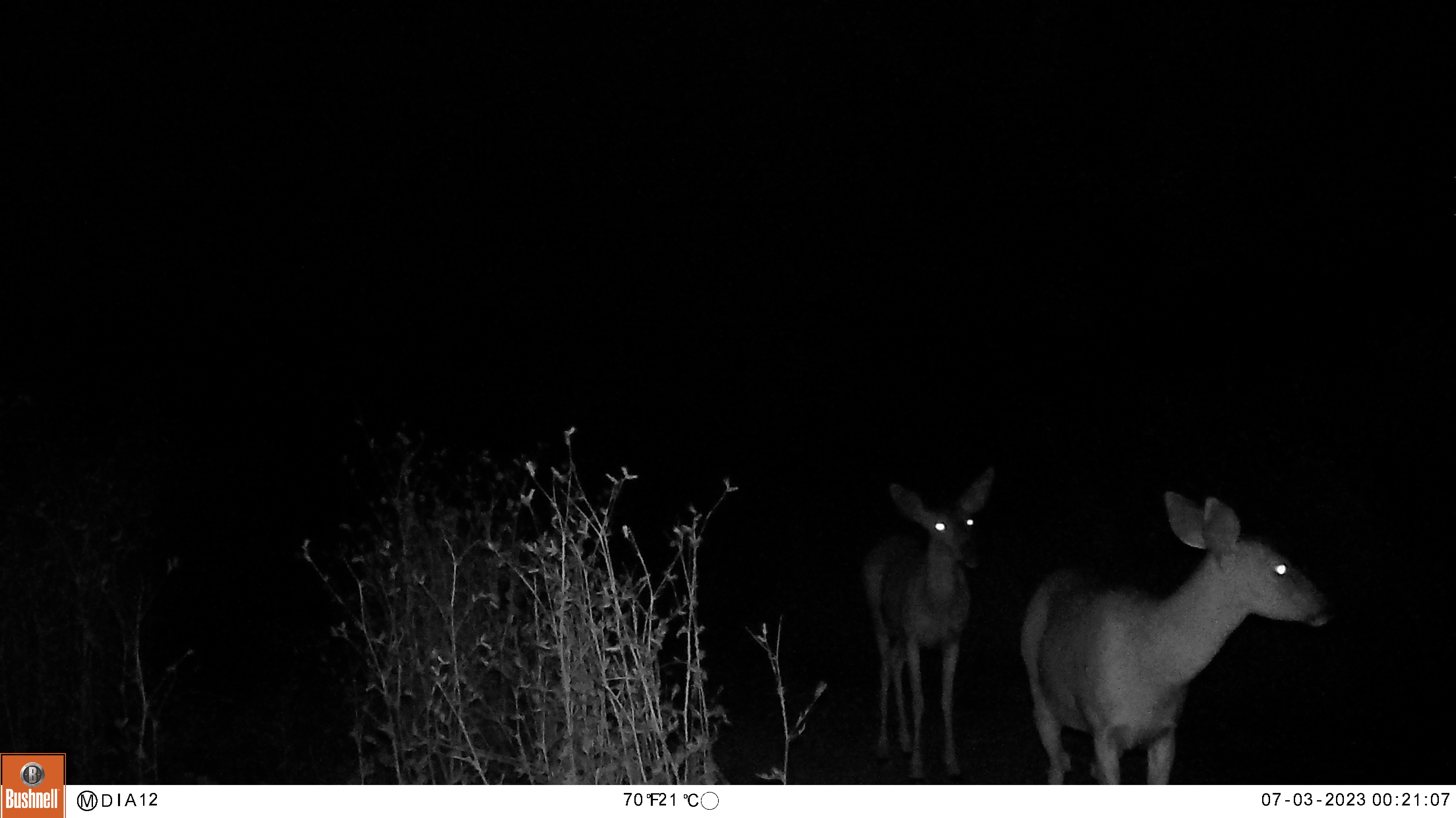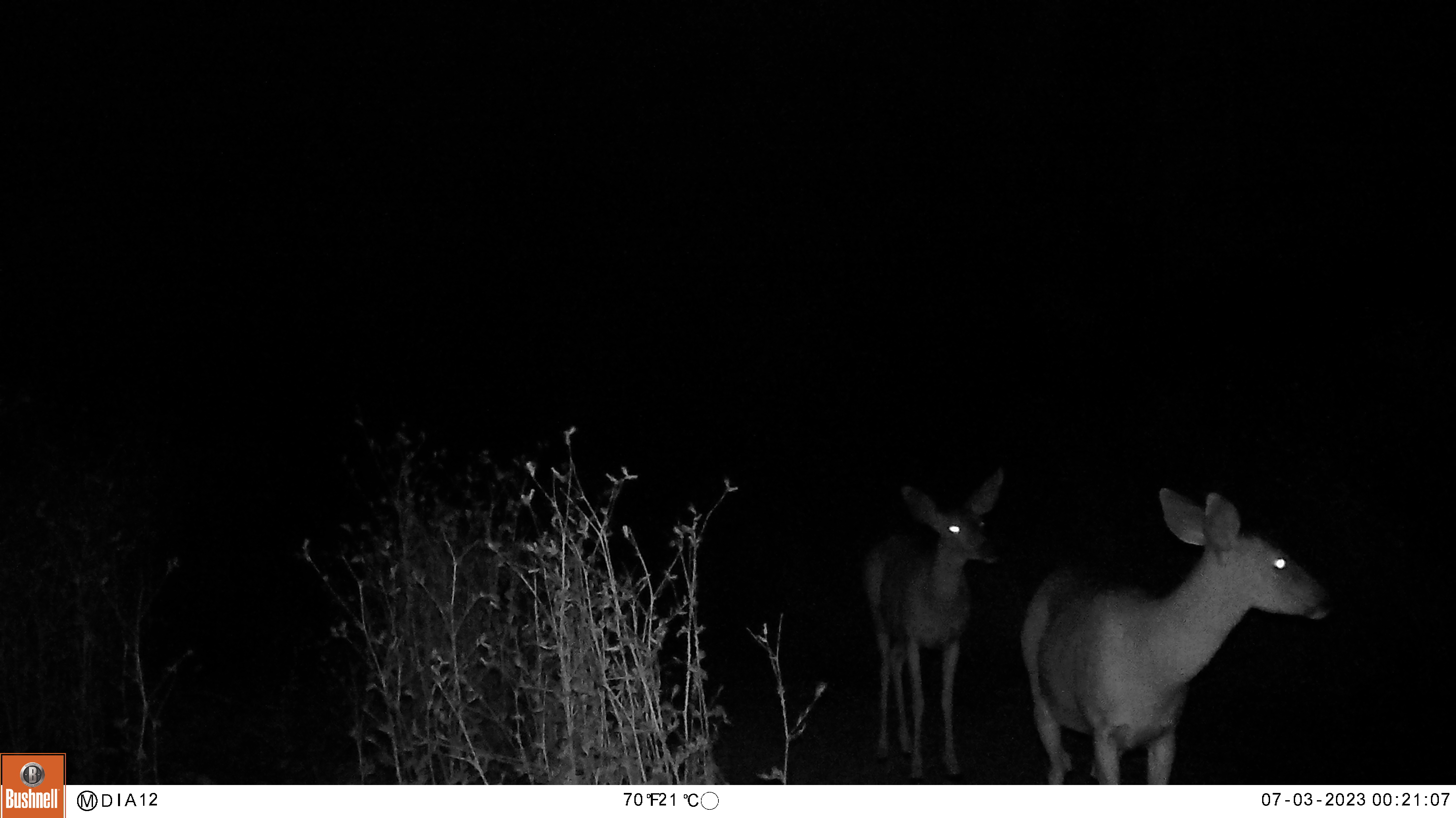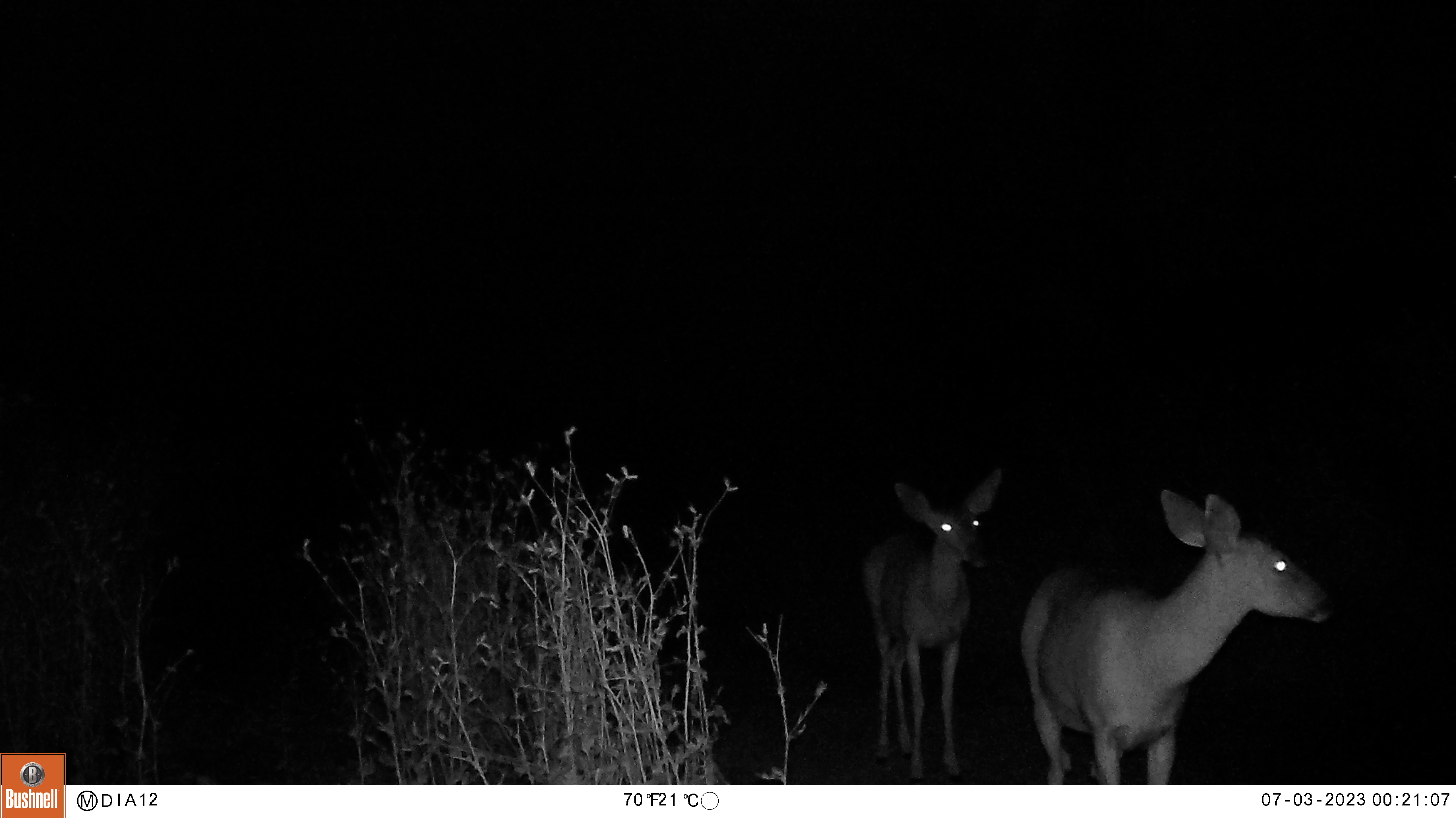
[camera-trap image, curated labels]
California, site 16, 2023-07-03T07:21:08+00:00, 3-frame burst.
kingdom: Animalia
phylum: Chordata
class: Mammalia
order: Artiodactyla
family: Cervidae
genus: Odocoileus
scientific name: Odocoileus hemionus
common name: mule deer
Mule deer (Odocoileus hemionus).